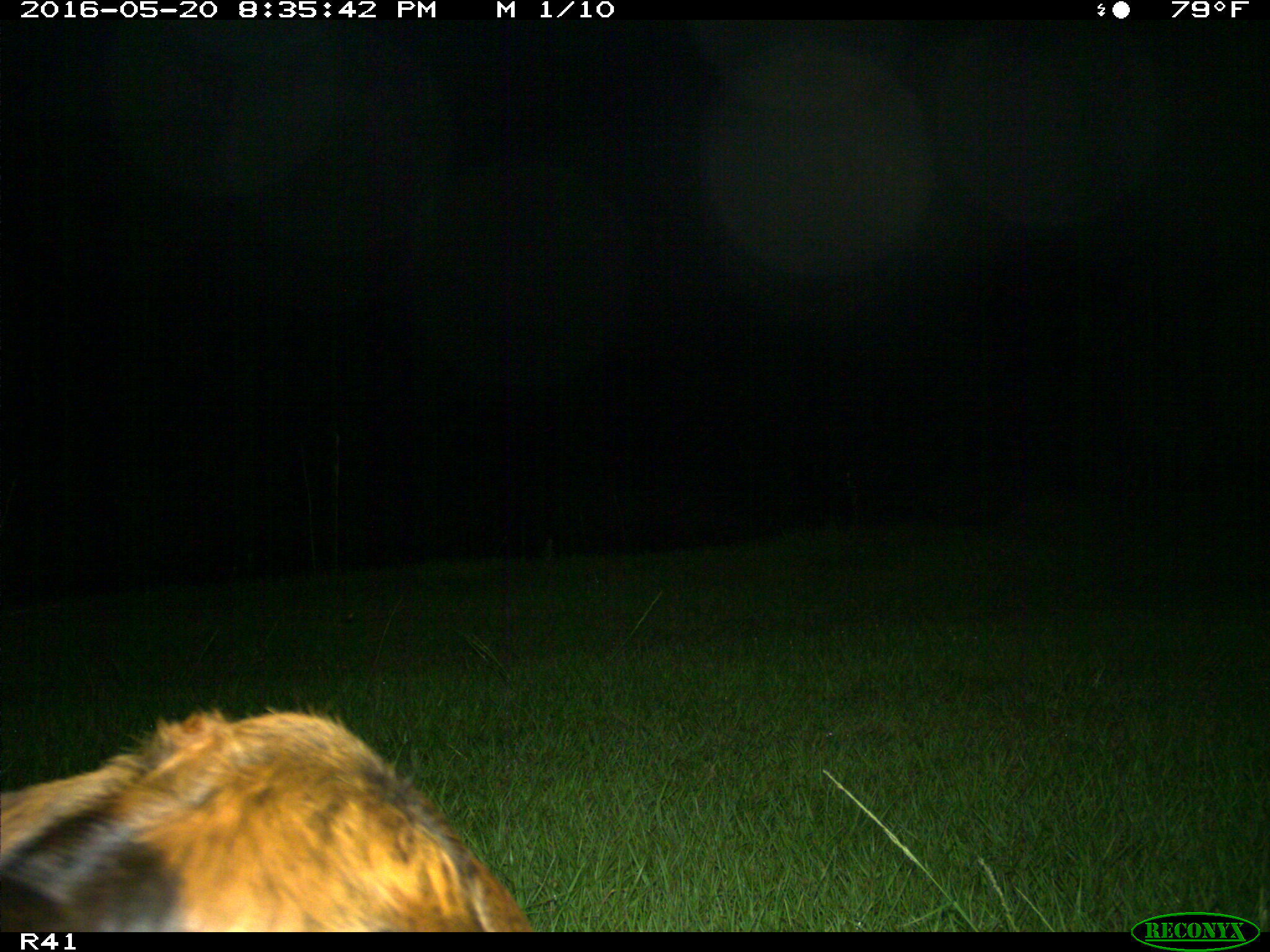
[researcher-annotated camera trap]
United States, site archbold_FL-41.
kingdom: Animalia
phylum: Chordata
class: Mammalia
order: Artiodactyla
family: Bovidae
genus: Bos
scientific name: Bos taurus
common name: domestic cow